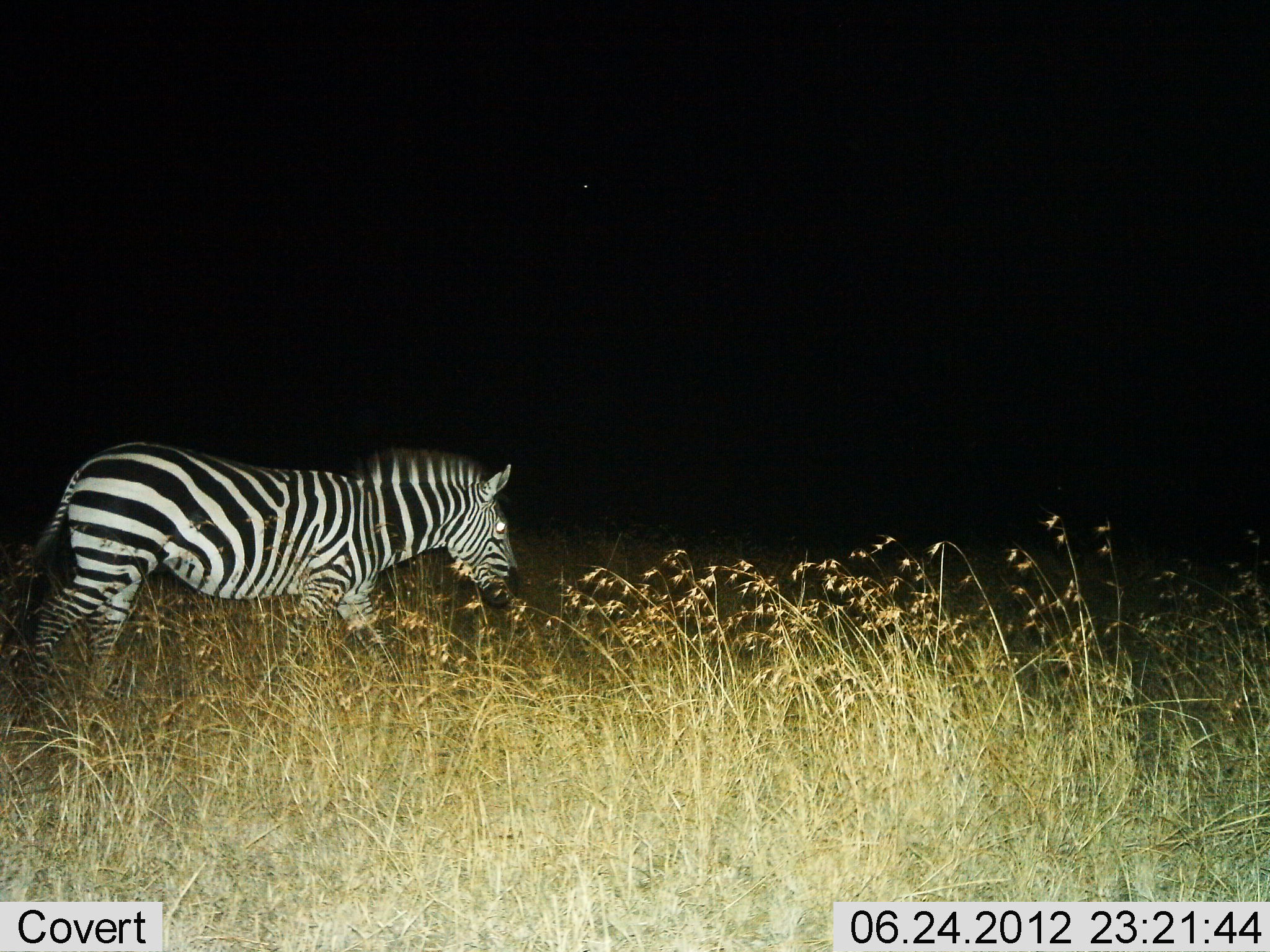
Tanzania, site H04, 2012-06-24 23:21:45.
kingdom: Animalia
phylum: Chordata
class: Mammalia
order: Perissodactyla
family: Equidae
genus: Equus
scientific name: Equus quagga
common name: plains zebra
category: zebra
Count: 1.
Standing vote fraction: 0%.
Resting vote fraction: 0%.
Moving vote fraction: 100%.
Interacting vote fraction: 0%.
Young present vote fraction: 0%.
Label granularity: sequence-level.